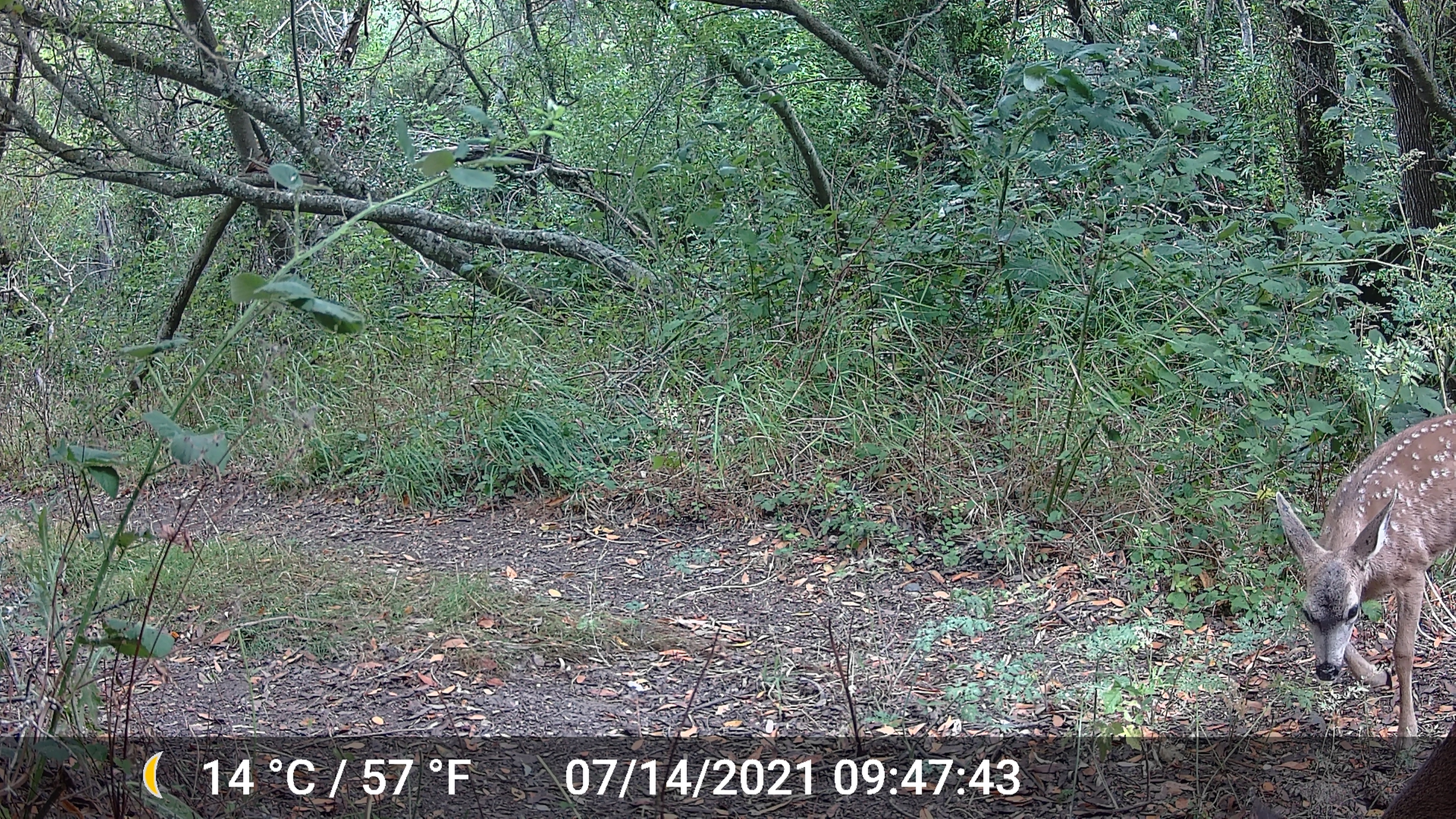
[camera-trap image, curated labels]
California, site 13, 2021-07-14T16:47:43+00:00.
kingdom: Animalia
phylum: Chordata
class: Mammalia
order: Artiodactyla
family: Cervidae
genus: Odocoileus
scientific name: Odocoileus hemionus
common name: mule deer